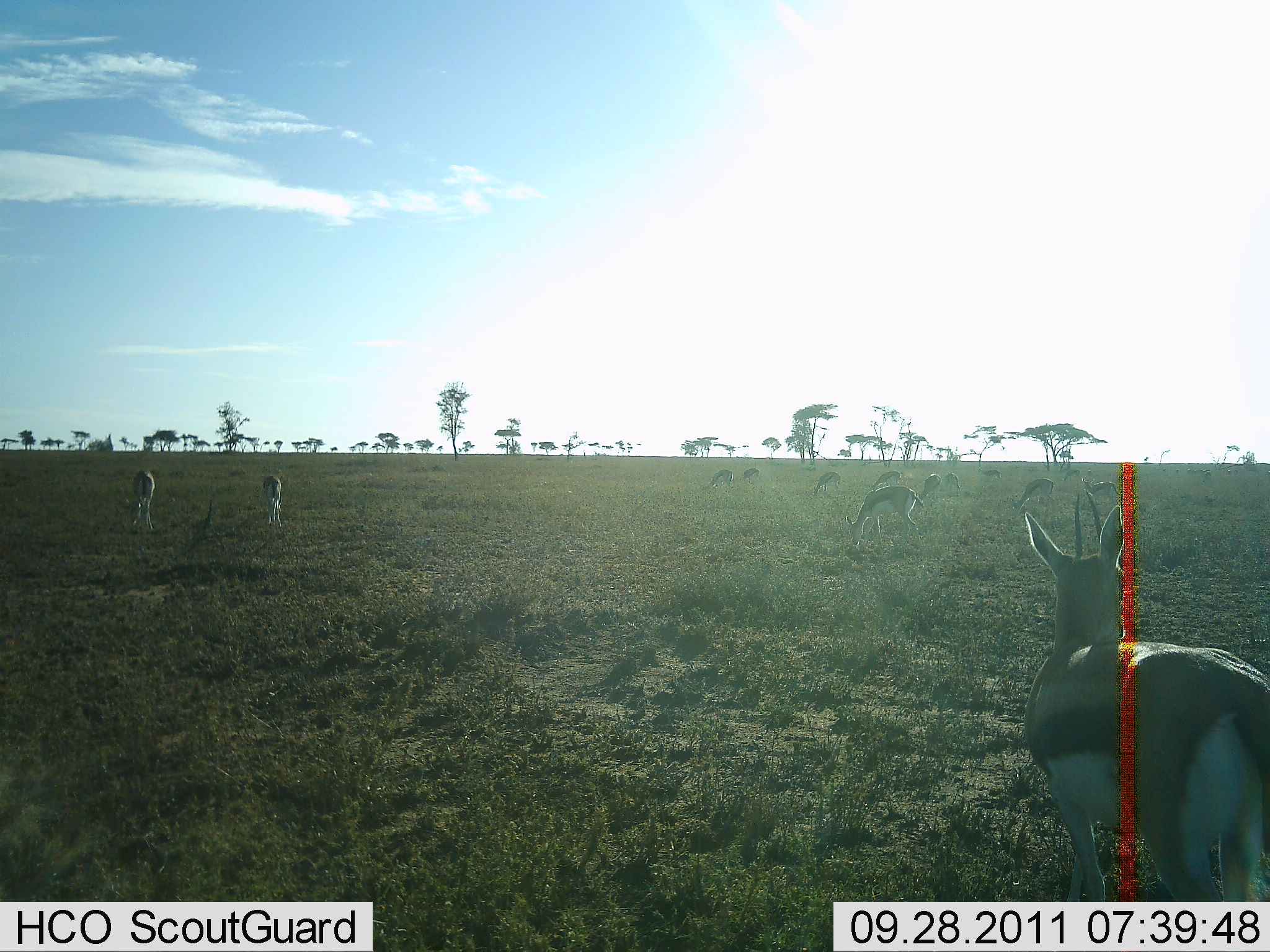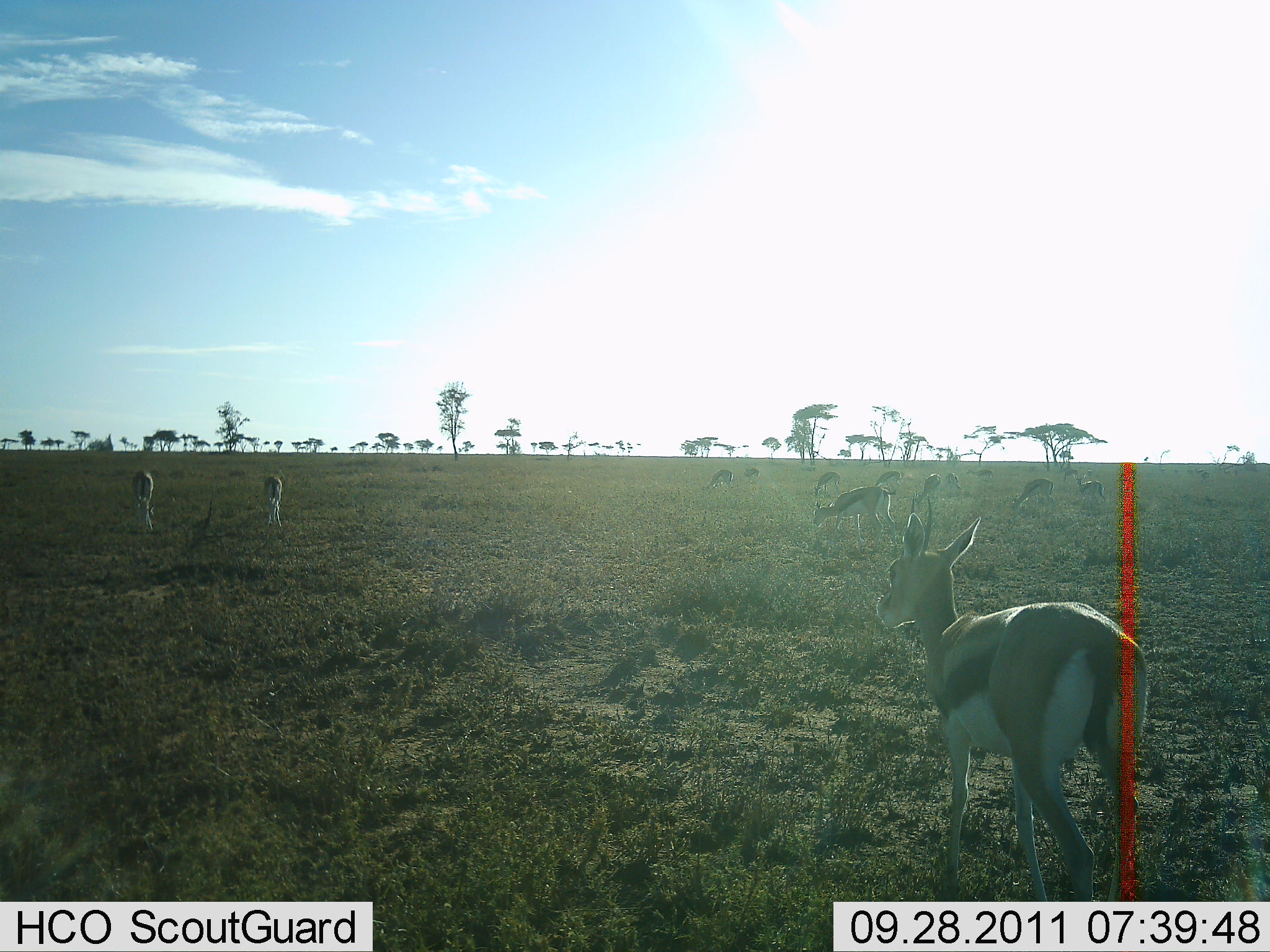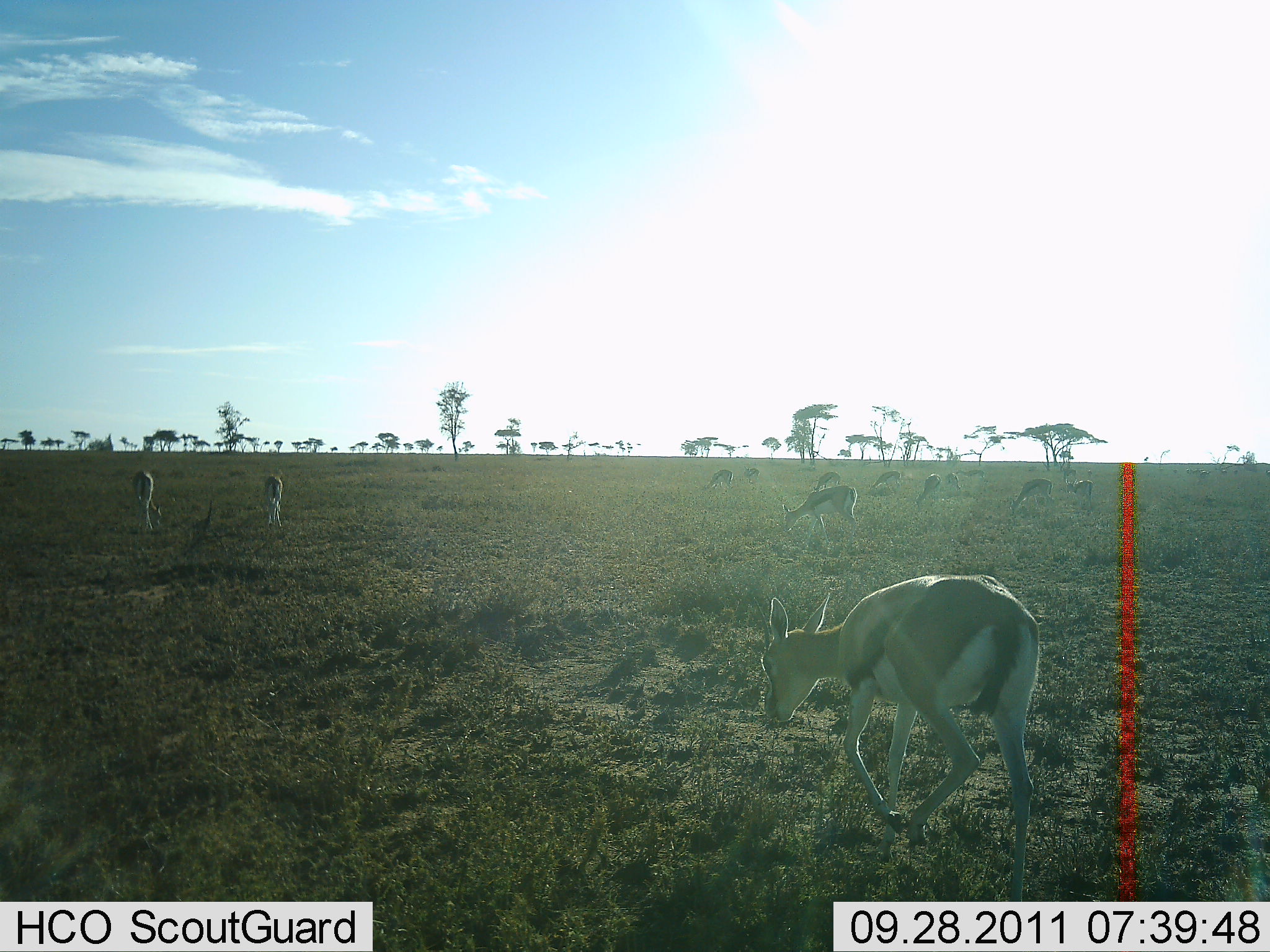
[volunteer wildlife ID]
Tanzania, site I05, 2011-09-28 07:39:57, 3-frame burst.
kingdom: Animalia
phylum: Chordata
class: Mammalia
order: Artiodactyla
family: Bovidae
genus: Eudorcas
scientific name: Eudorcas thomsonii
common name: thomson's gazelle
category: gazellethomsons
Gazellethomsons (thomson's gazelle) (Eudorcas thomsonii), count 11-50. Behavior (volunteer vote fractions): standing 50%, resting 0%, moving 40%, interacting 0%. Young present (vote fraction): 0%. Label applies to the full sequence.